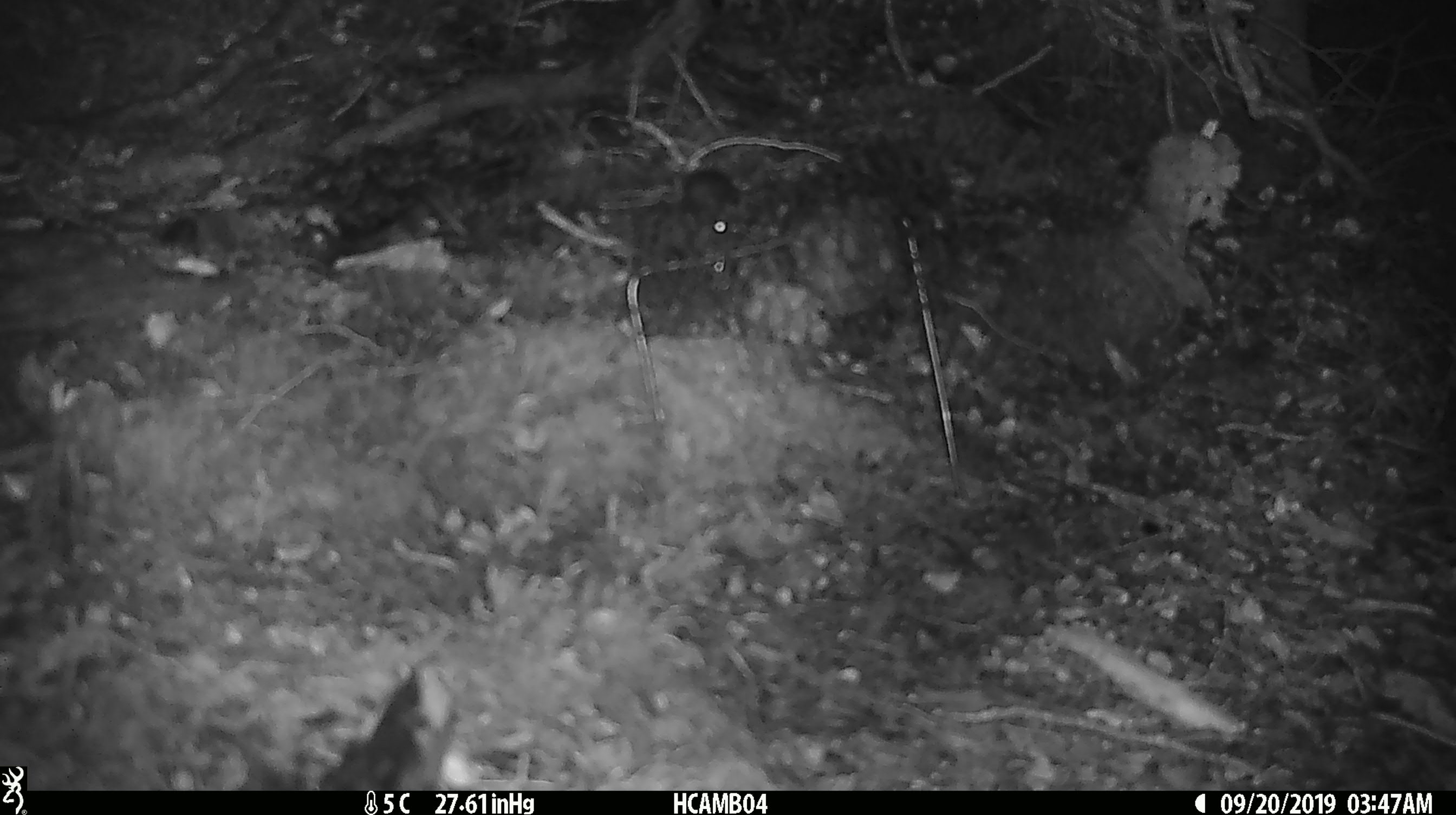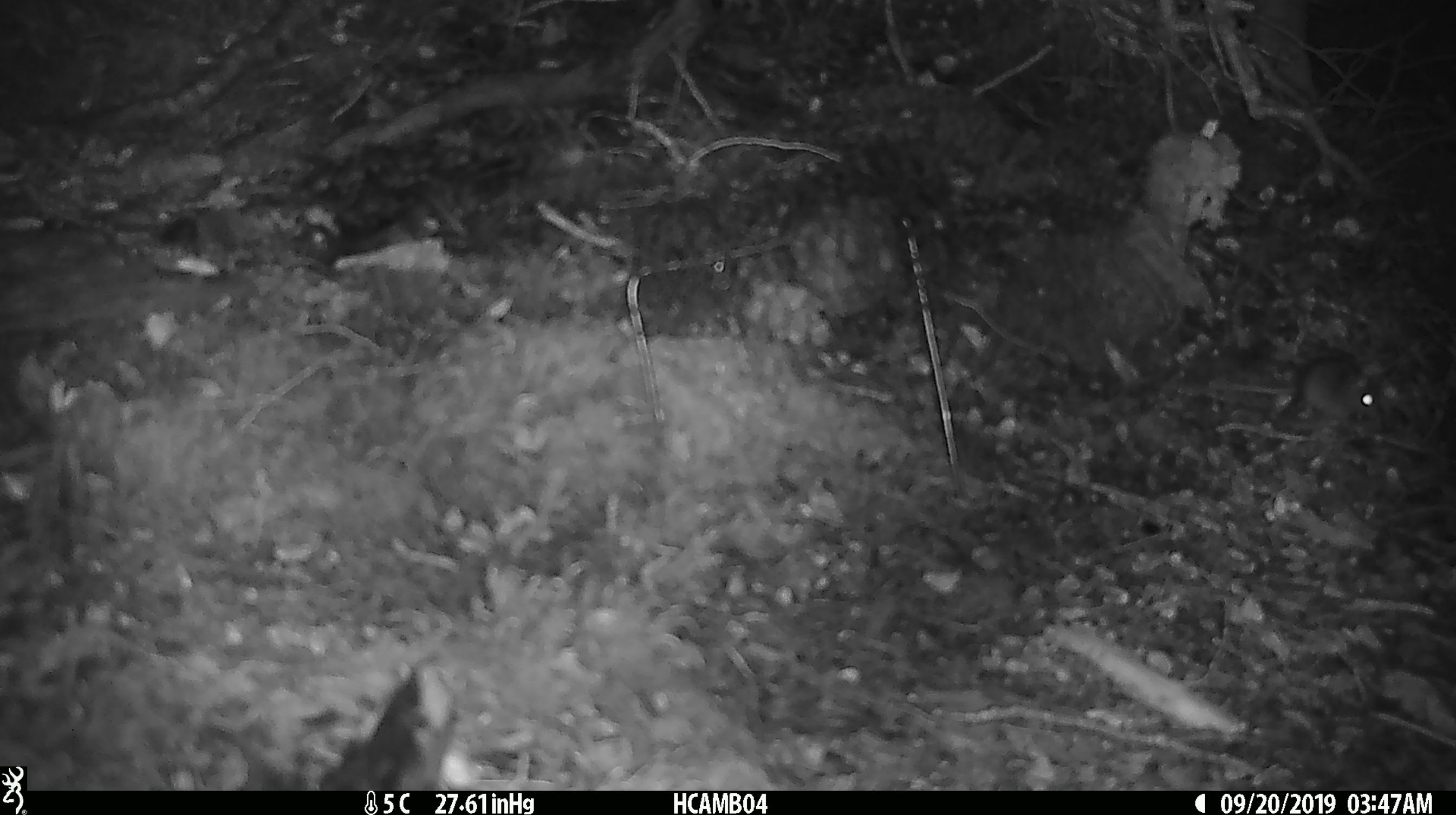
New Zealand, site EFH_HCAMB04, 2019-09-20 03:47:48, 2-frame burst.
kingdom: Animalia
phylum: Chordata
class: Mammalia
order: Rodentia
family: Muridae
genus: Mus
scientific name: Mus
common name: mouse